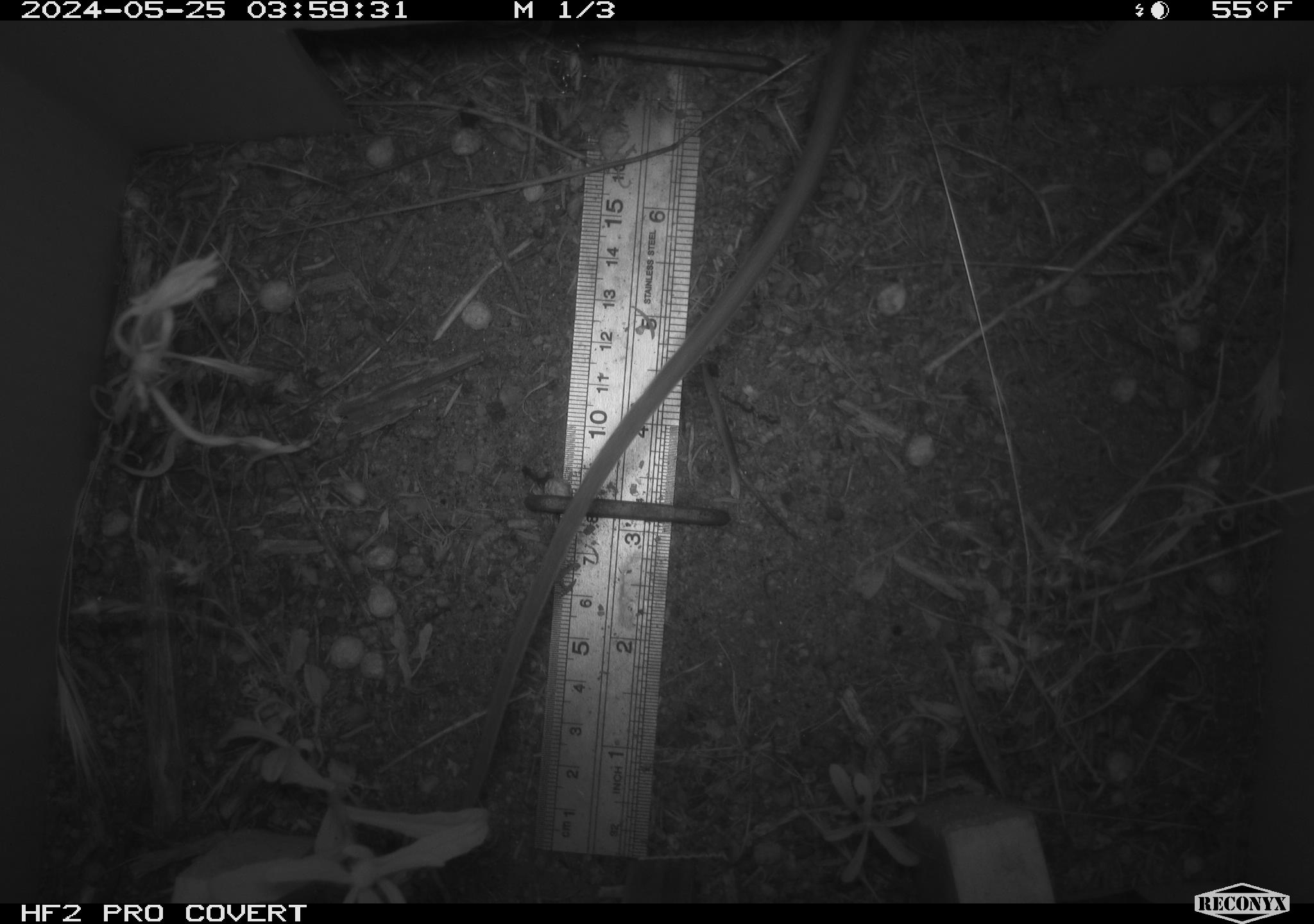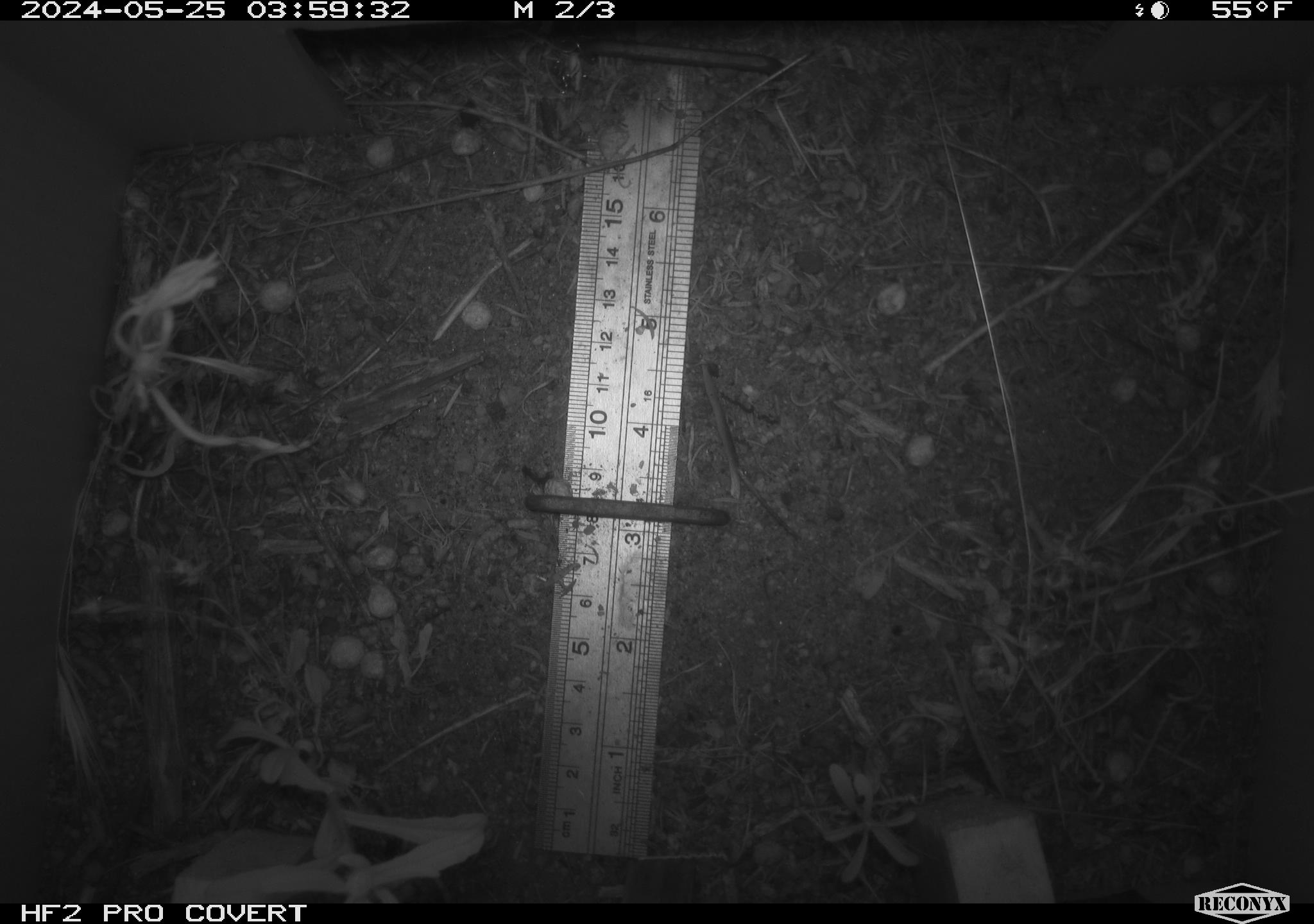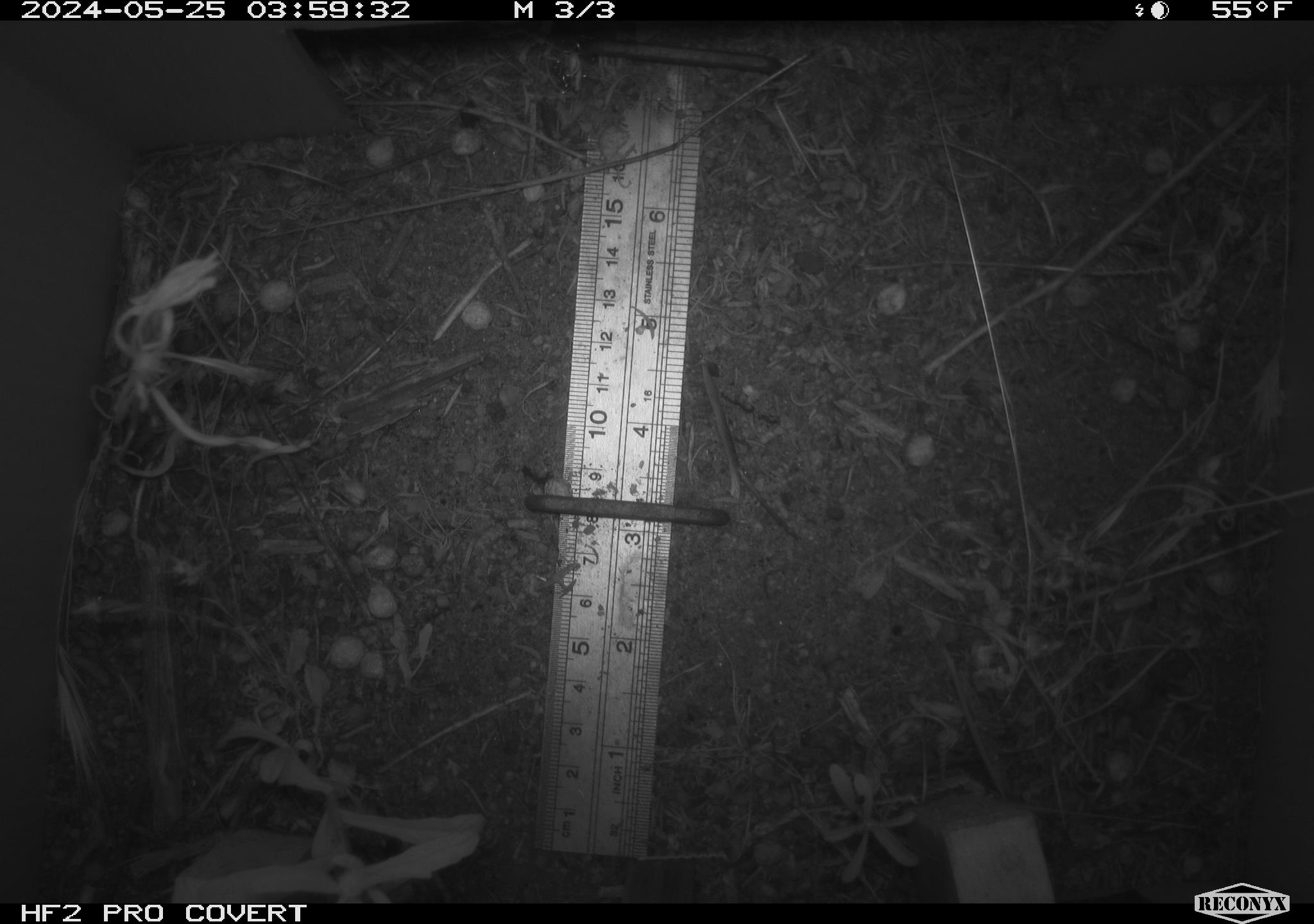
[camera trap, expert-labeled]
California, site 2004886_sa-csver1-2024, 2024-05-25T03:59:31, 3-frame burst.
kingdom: Animalia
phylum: Chordata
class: Mammalia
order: Rodentia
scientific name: Rodentia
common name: rodent